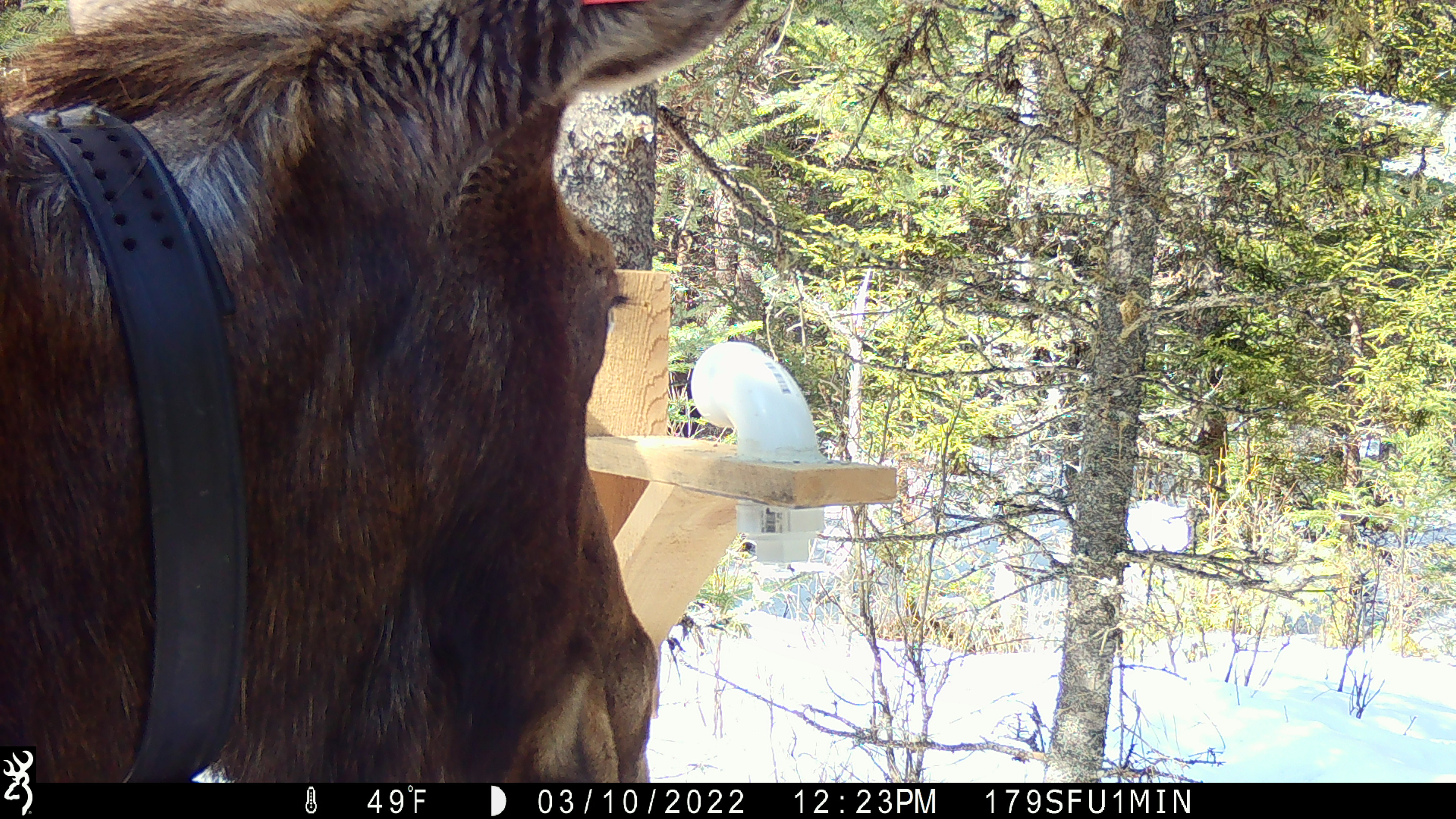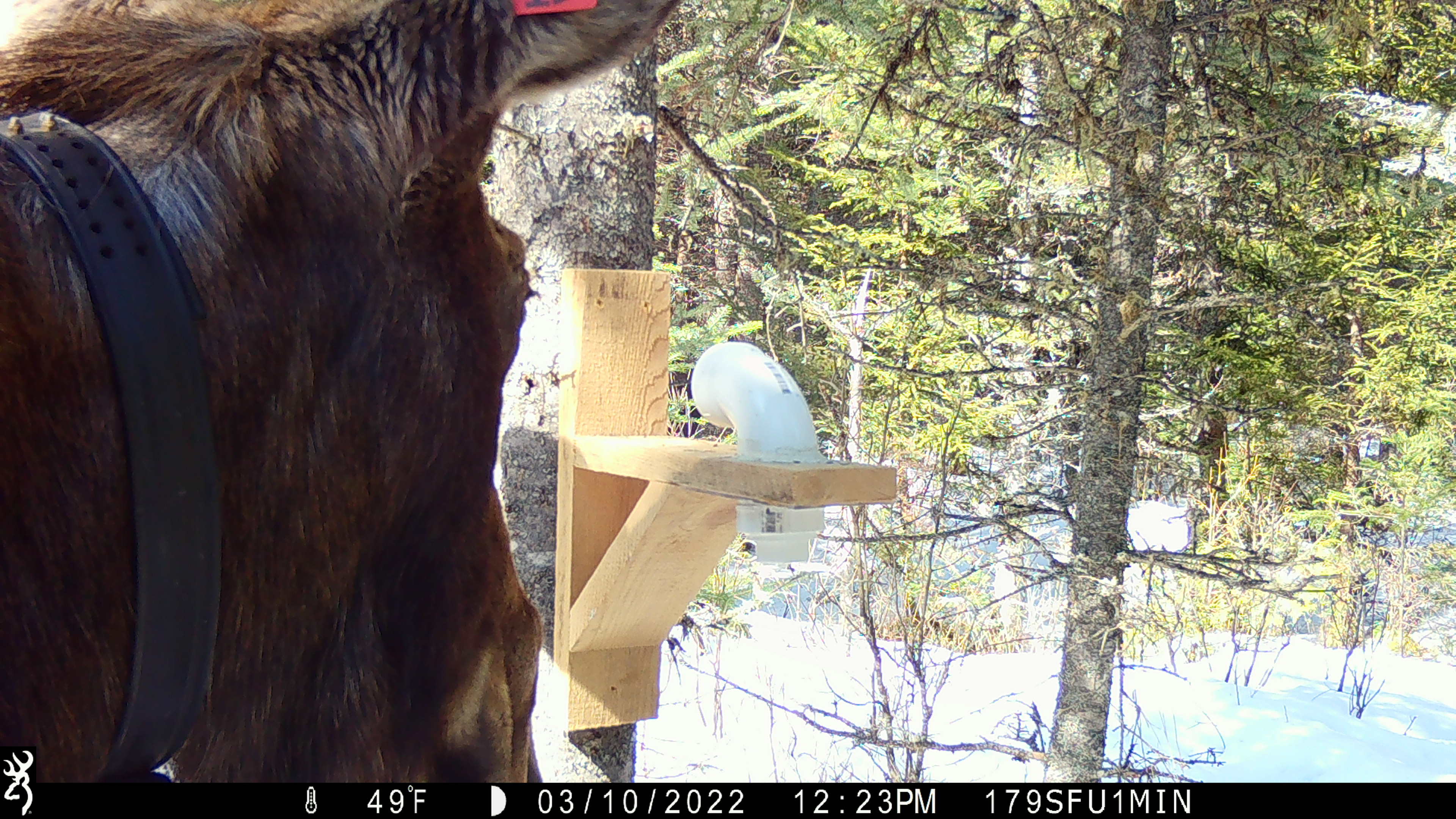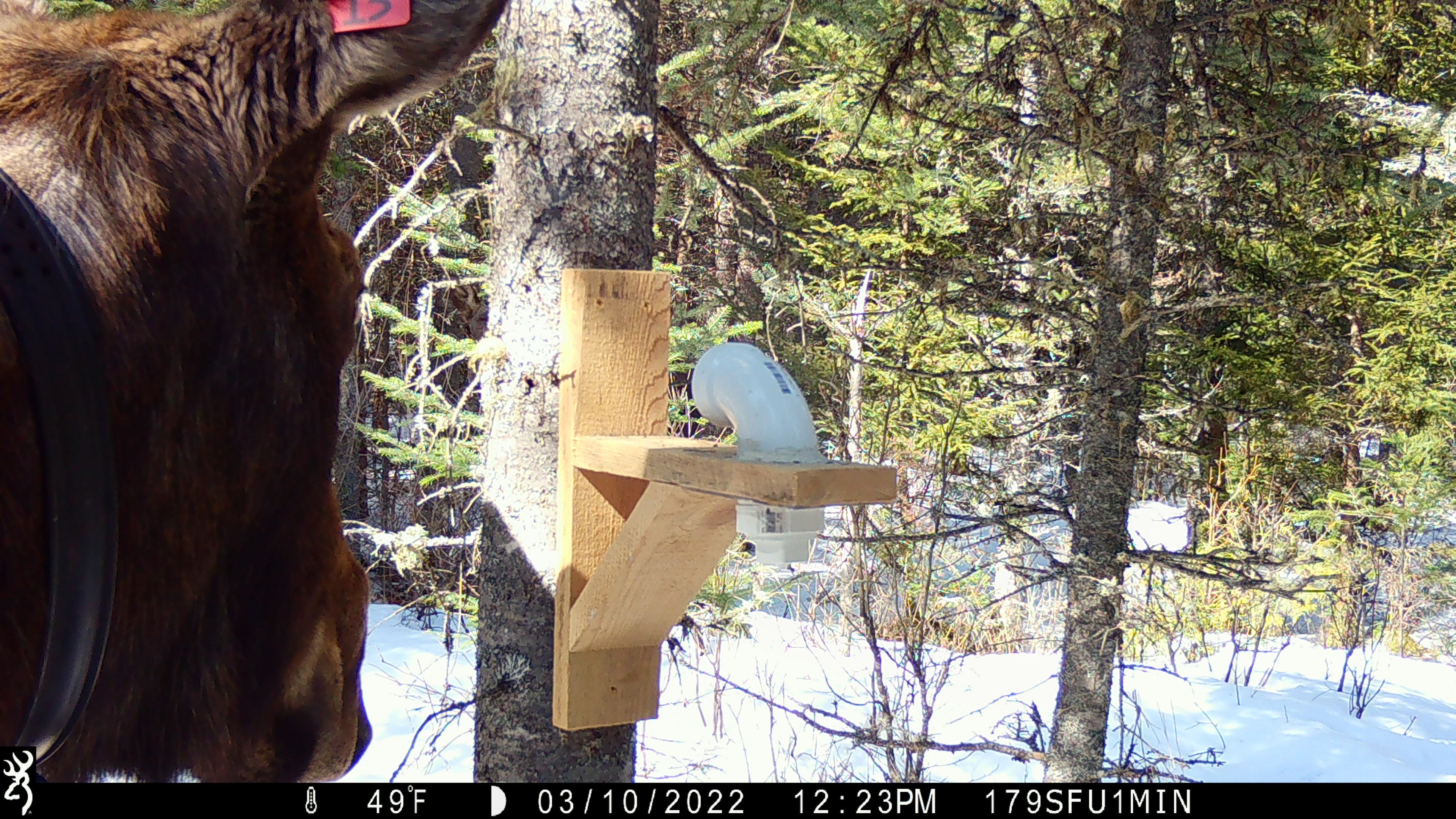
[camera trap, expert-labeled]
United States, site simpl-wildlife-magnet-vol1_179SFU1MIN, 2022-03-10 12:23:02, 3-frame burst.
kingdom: Animalia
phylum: Chordata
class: Mammalia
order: Artiodactyla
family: Cervidae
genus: Alces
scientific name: Alces alces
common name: moose